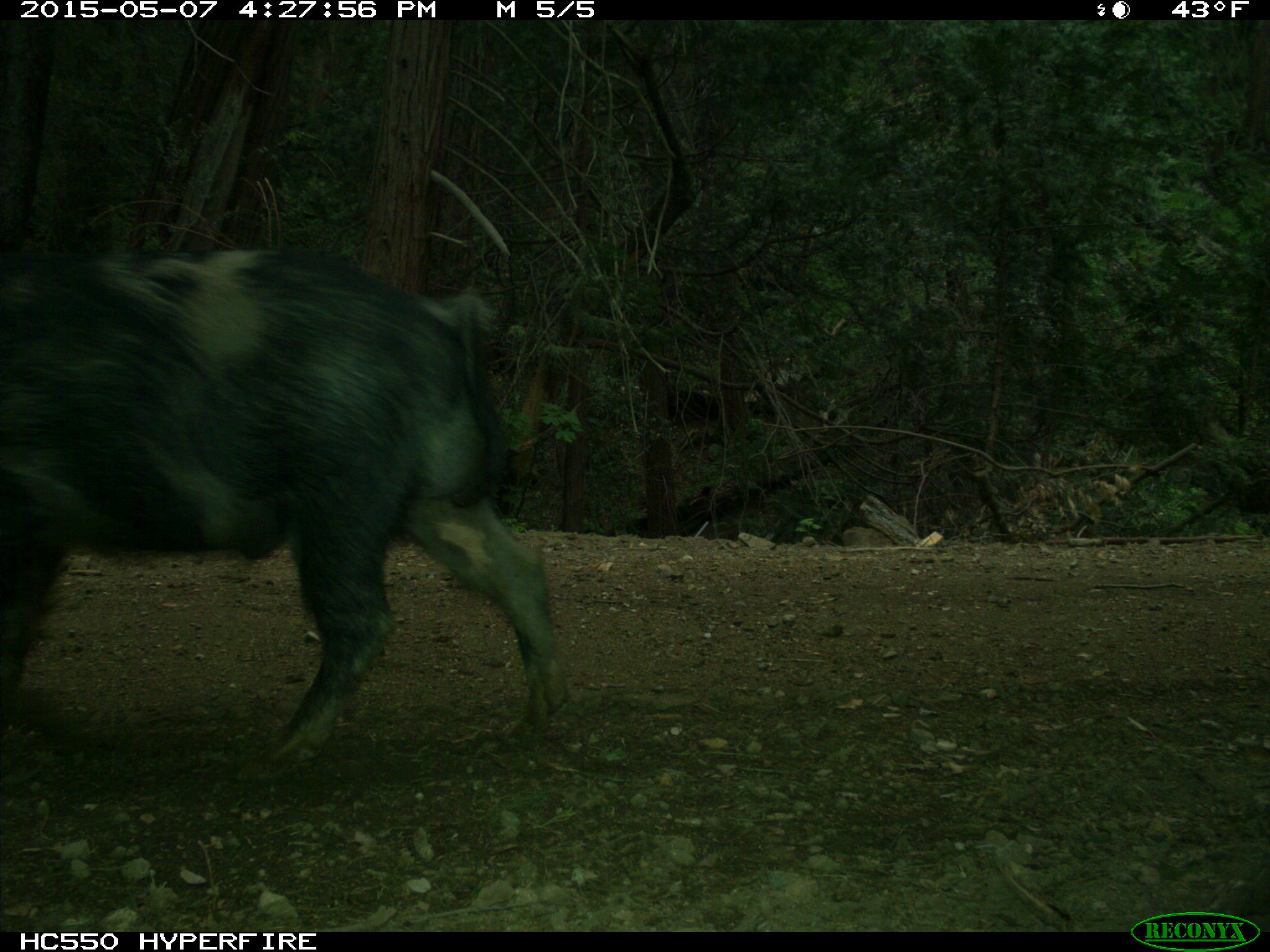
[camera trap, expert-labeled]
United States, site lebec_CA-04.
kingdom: Animalia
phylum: Chordata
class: Mammalia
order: Artiodactyla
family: Suidae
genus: Sus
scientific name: Sus scrofa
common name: wild boar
Sus scrofa (wild boar).